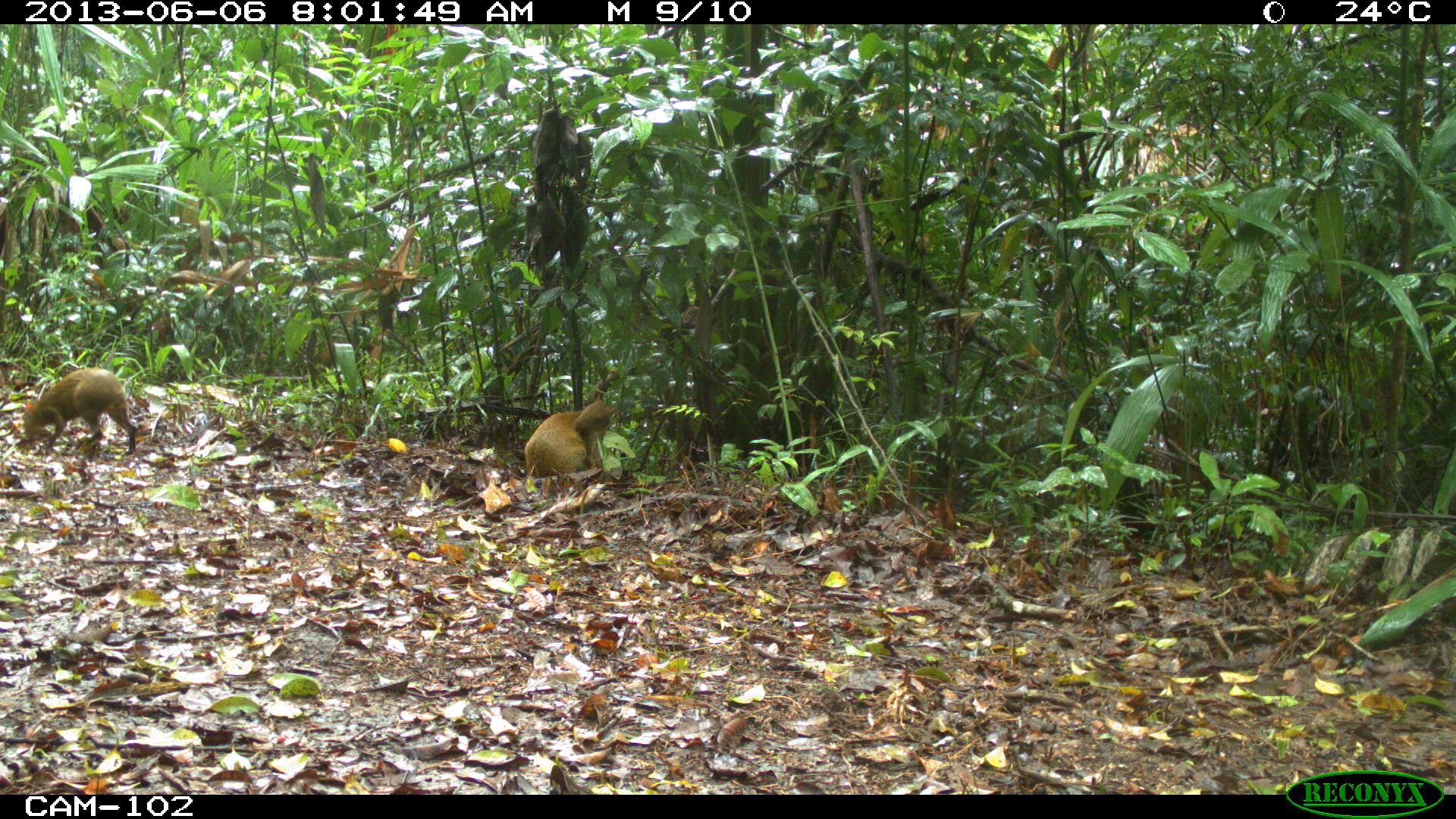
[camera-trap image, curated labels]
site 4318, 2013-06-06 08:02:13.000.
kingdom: Animalia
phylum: Chordata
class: Mammalia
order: Rodentia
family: Dasyproctidae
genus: Dasyprocta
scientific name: Dasyprocta punctata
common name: central american agouti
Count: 2.